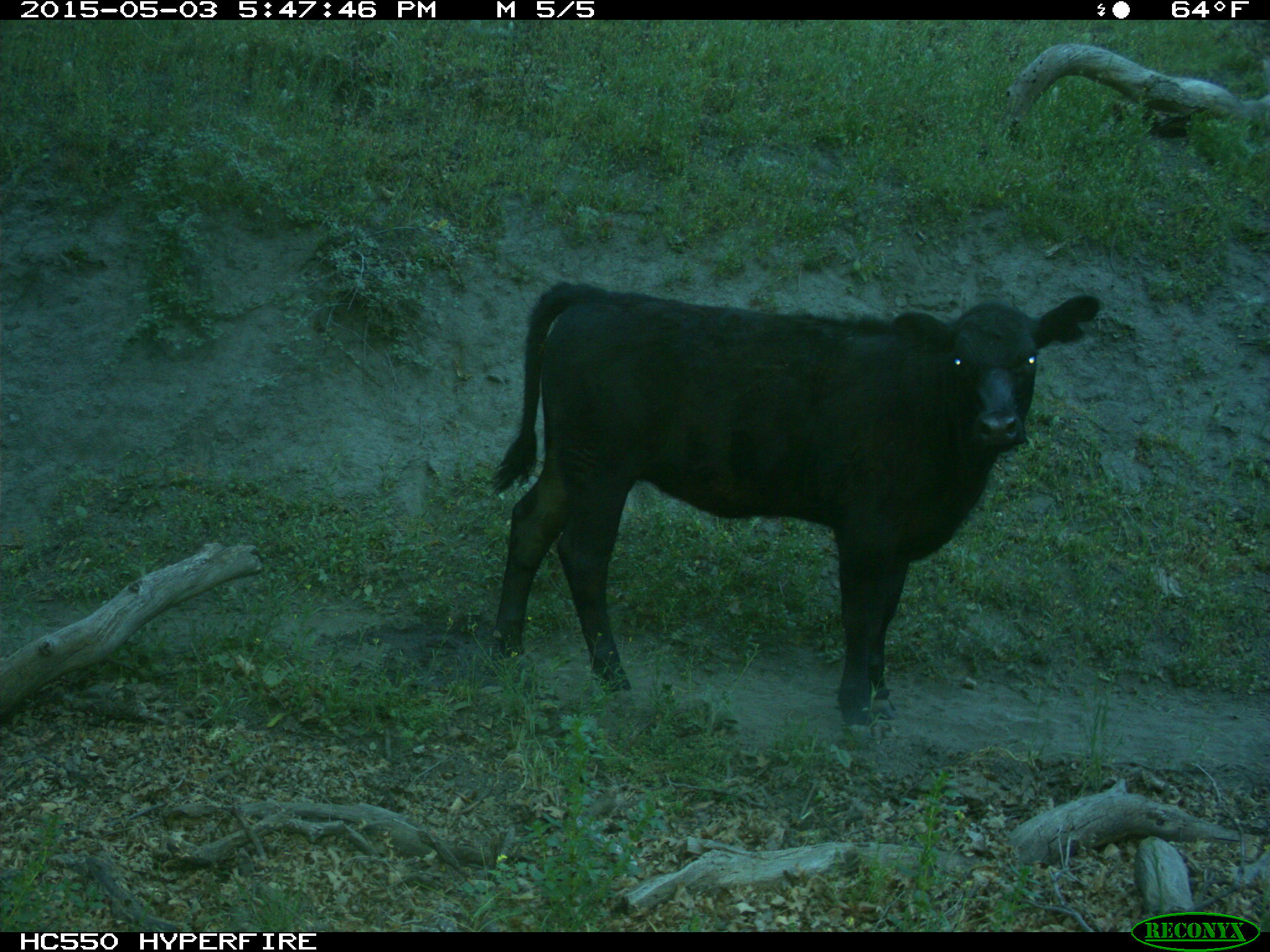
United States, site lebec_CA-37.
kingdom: Animalia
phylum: Chordata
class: Mammalia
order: Artiodactyla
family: Bovidae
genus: Bos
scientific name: Bos taurus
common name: domestic cow